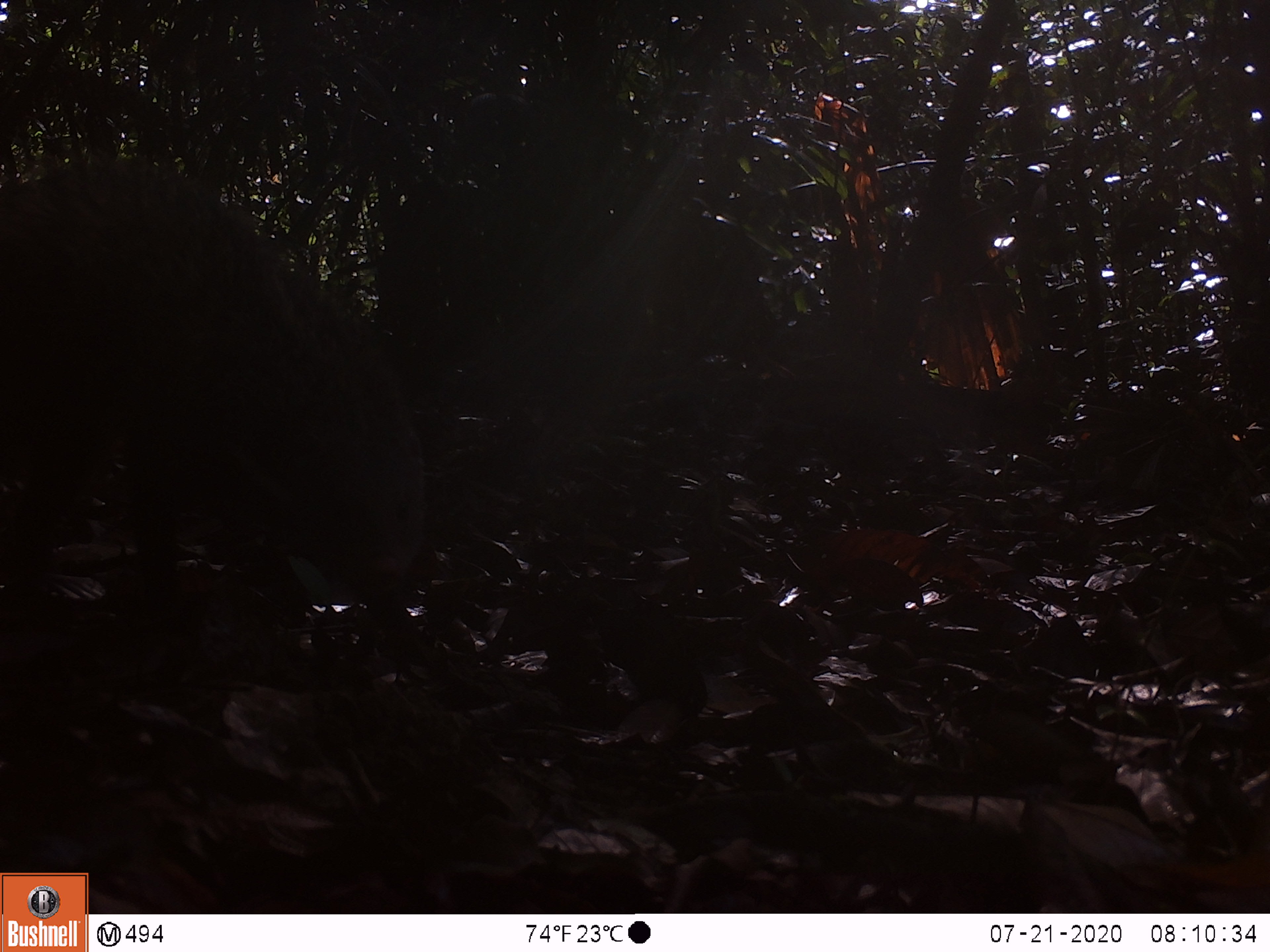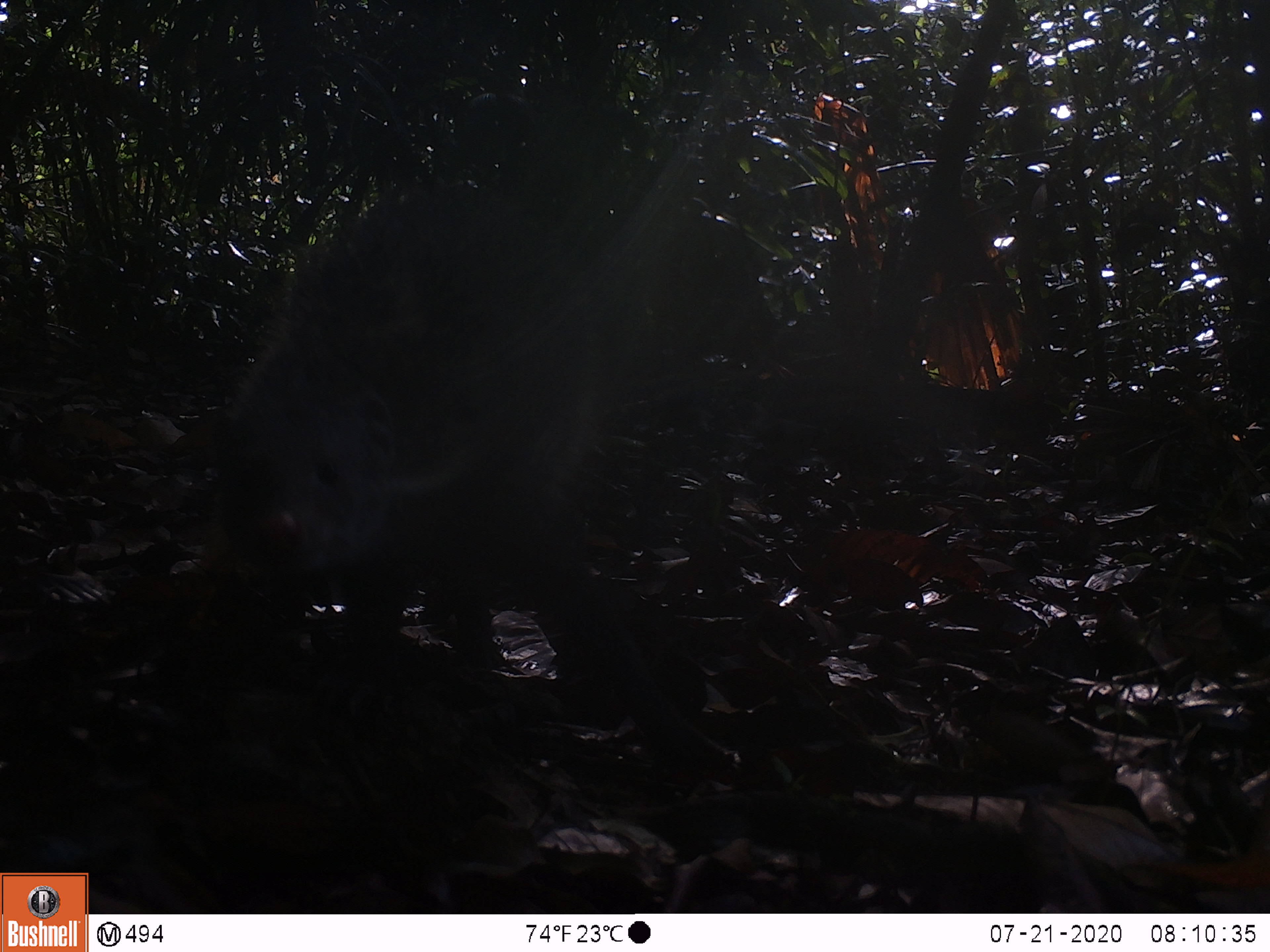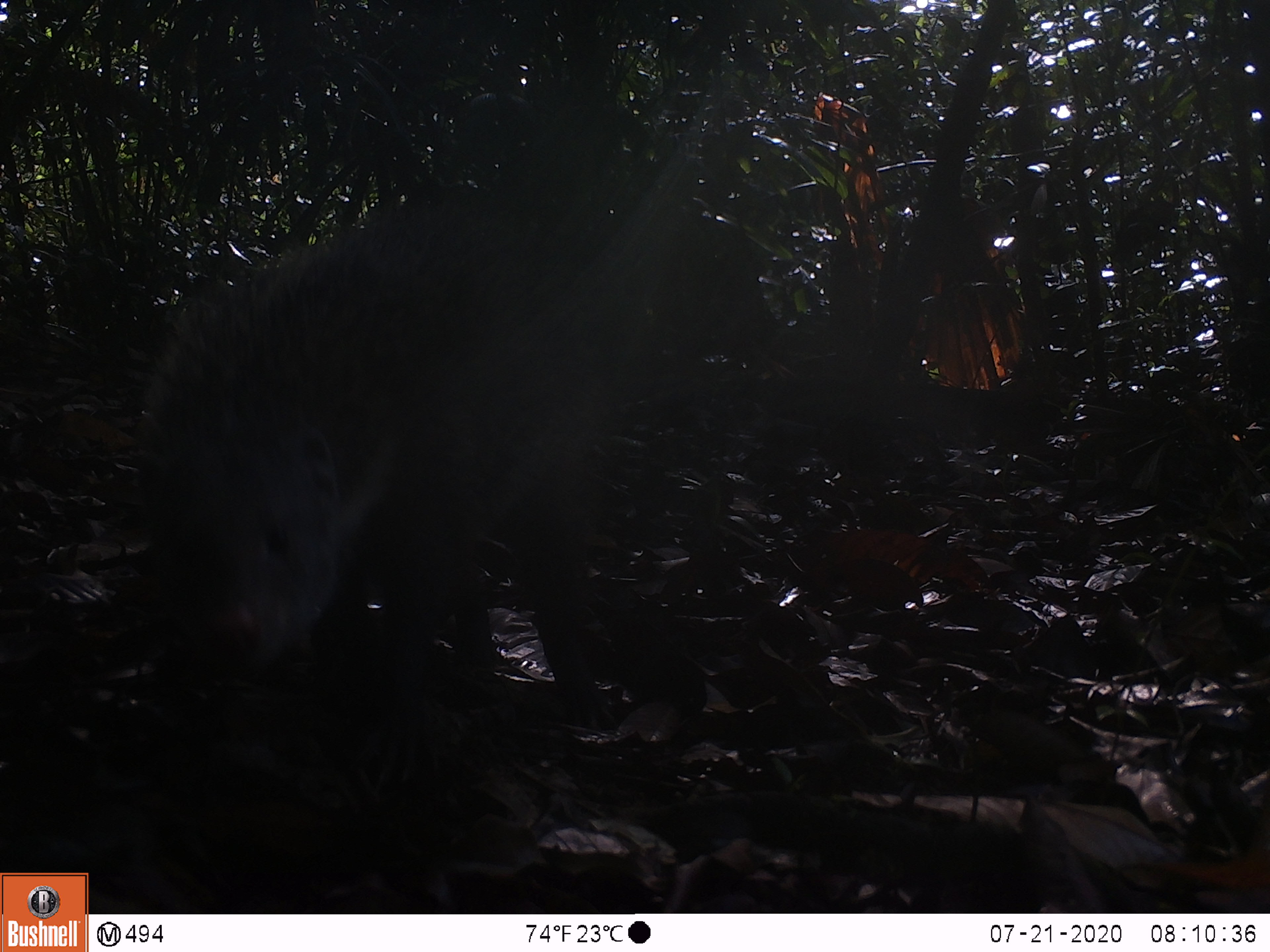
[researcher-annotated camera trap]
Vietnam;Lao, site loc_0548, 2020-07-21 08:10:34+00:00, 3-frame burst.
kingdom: Animalia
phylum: Chordata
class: Mammalia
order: Carnivora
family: Herpestidae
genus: Urva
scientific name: Urva urva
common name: crab-eating mongoose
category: crab eating mongoose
Crab eating mongoose (crab-eating mongoose) (Urva urva). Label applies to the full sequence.